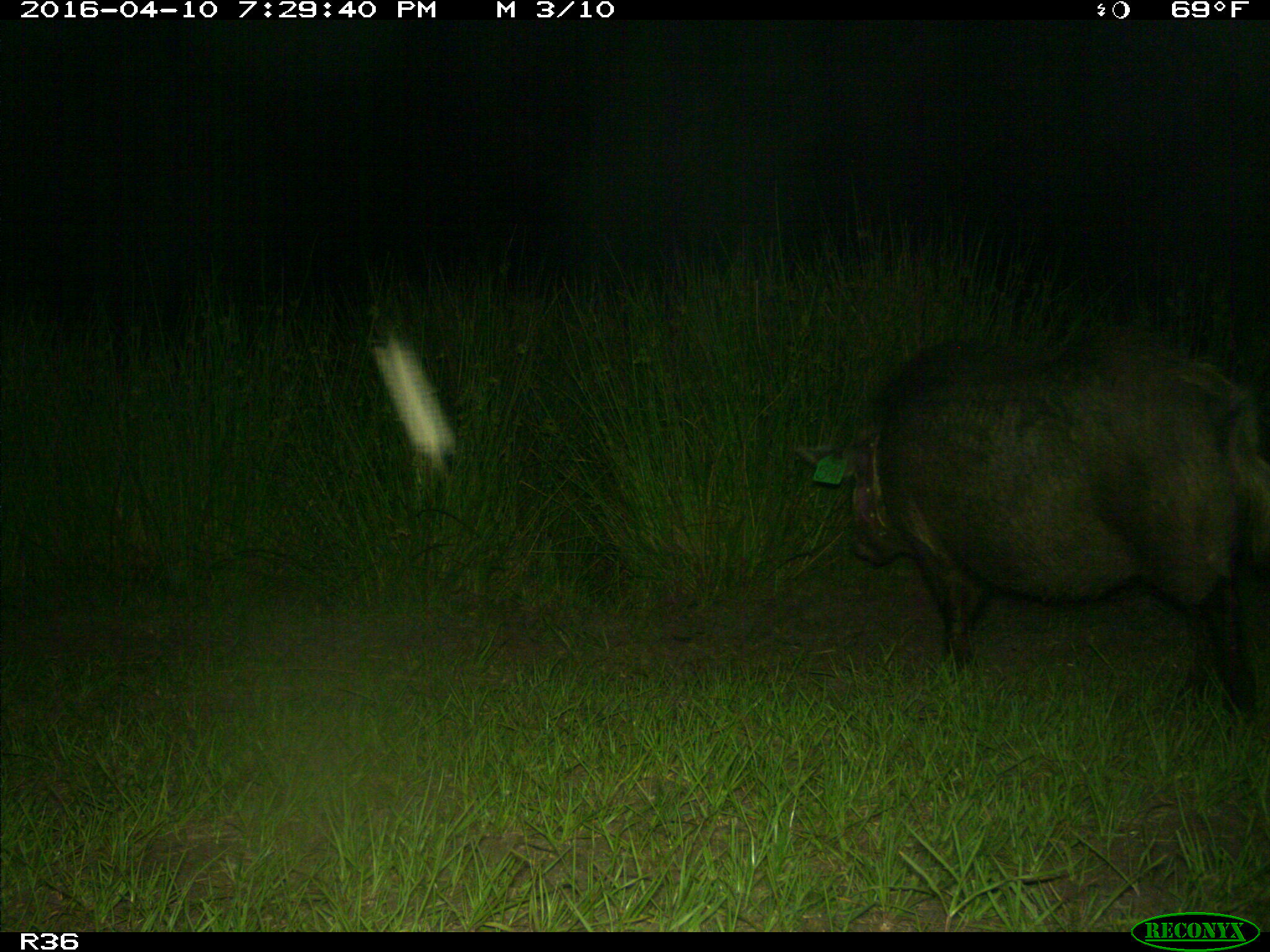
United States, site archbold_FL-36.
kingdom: Animalia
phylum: Chordata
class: Mammalia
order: Artiodactyla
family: Suidae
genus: Sus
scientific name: Sus scrofa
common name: wild boar